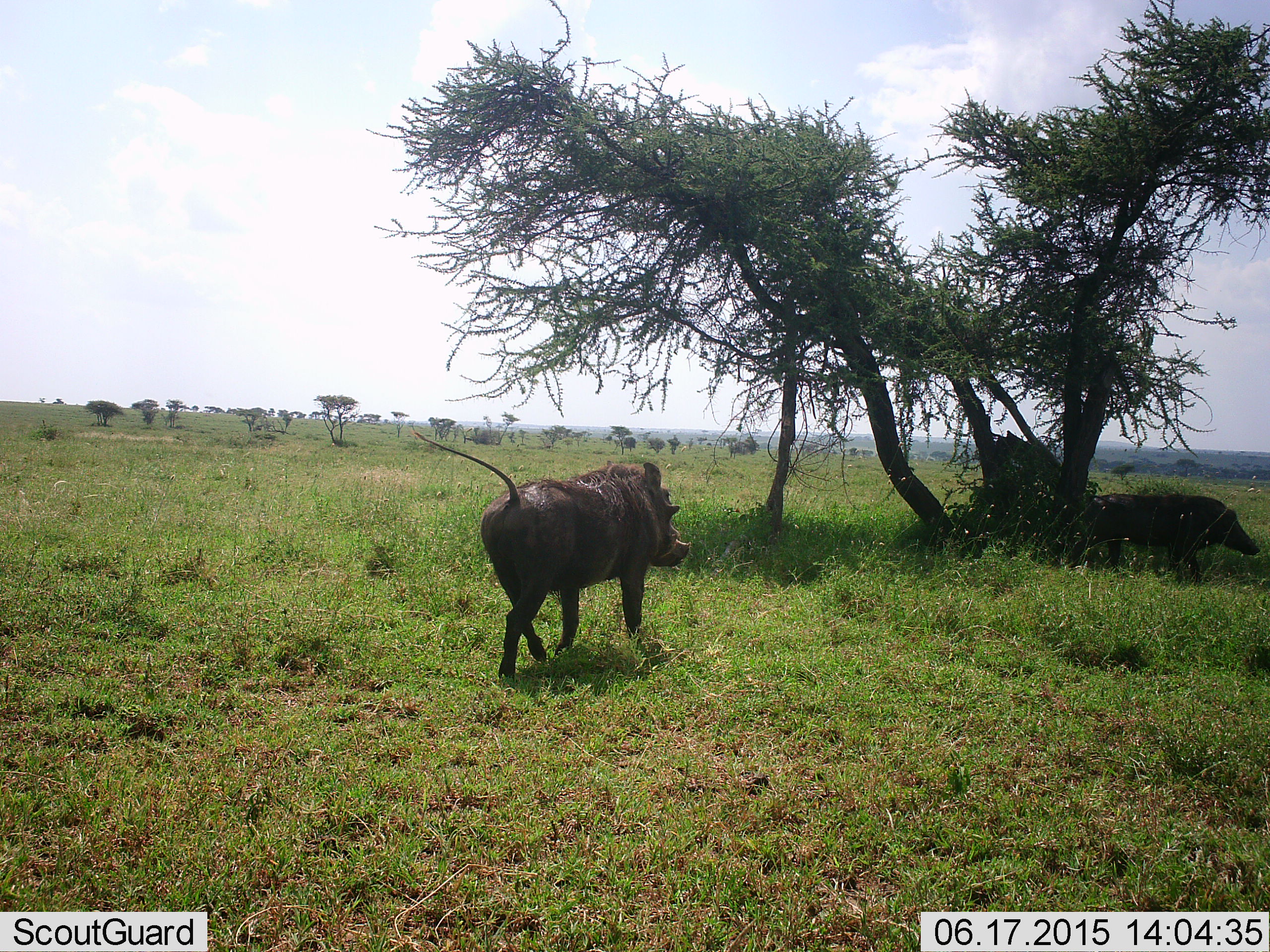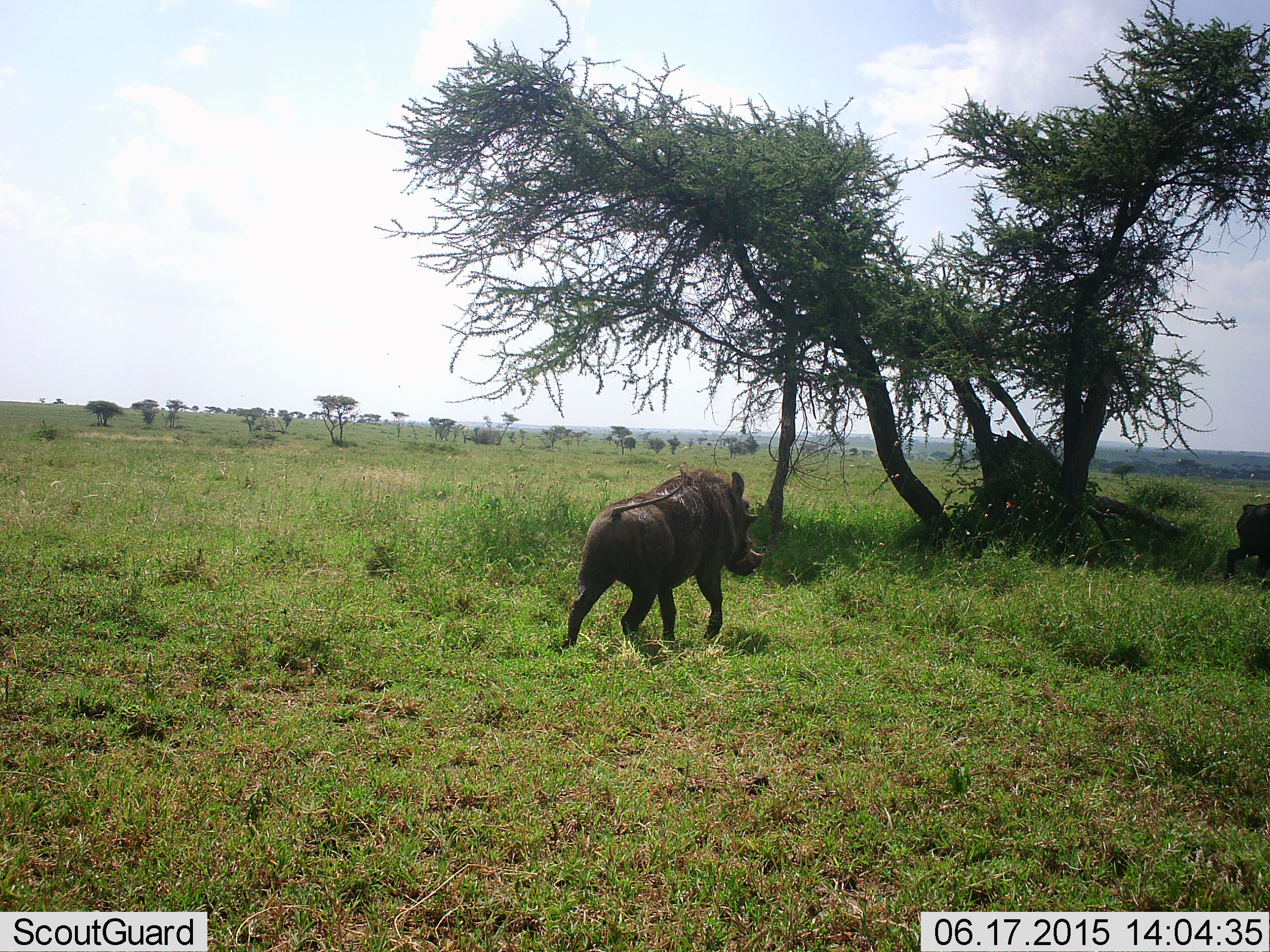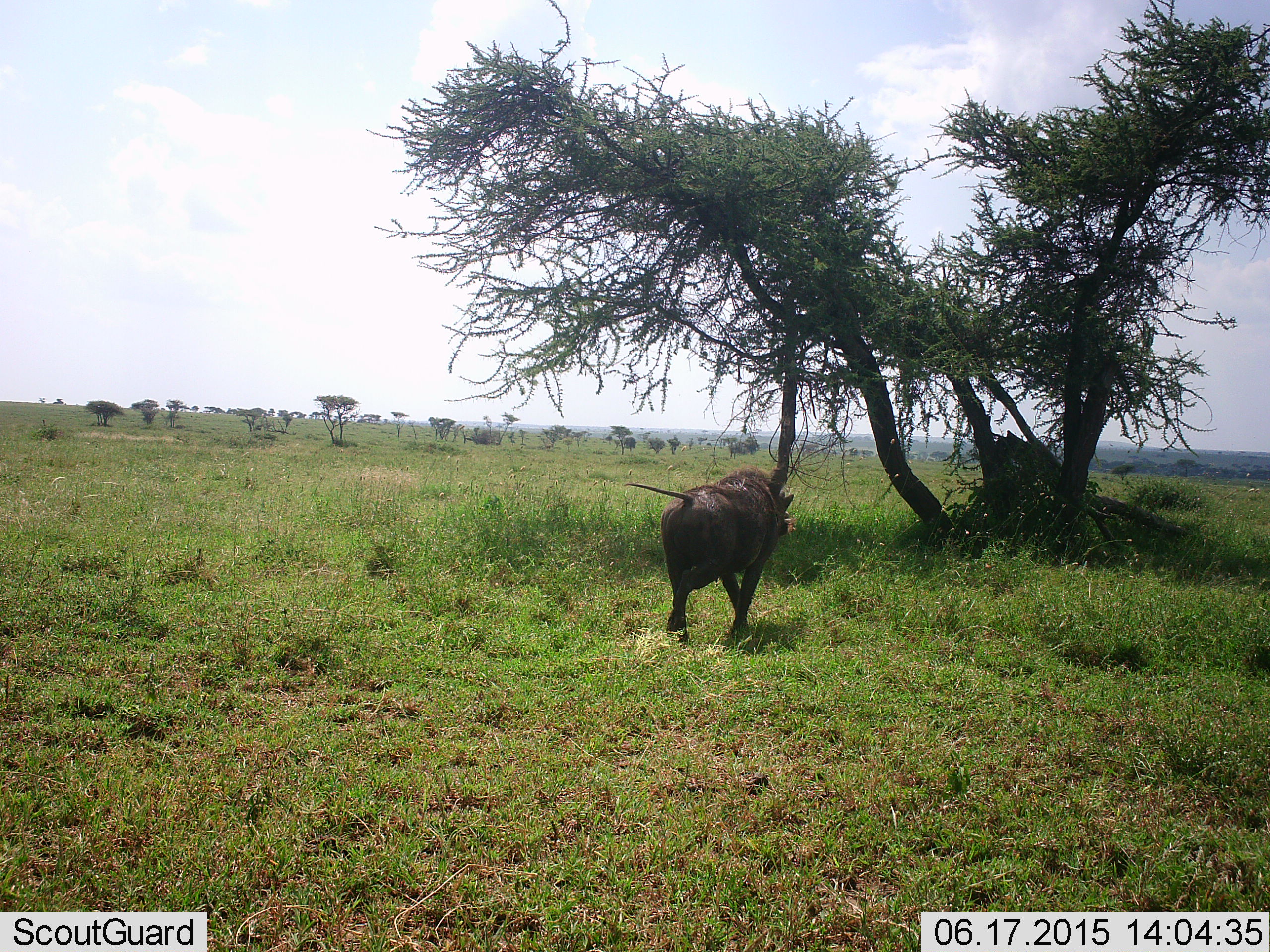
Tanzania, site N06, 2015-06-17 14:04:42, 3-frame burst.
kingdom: Animalia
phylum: Chordata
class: Mammalia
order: Artiodactyla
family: Suidae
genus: Phacochoerus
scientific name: Phacochoerus africanus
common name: warthog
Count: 2.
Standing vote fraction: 10%.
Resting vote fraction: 0%.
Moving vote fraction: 100%.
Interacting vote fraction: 0%.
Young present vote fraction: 0%.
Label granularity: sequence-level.